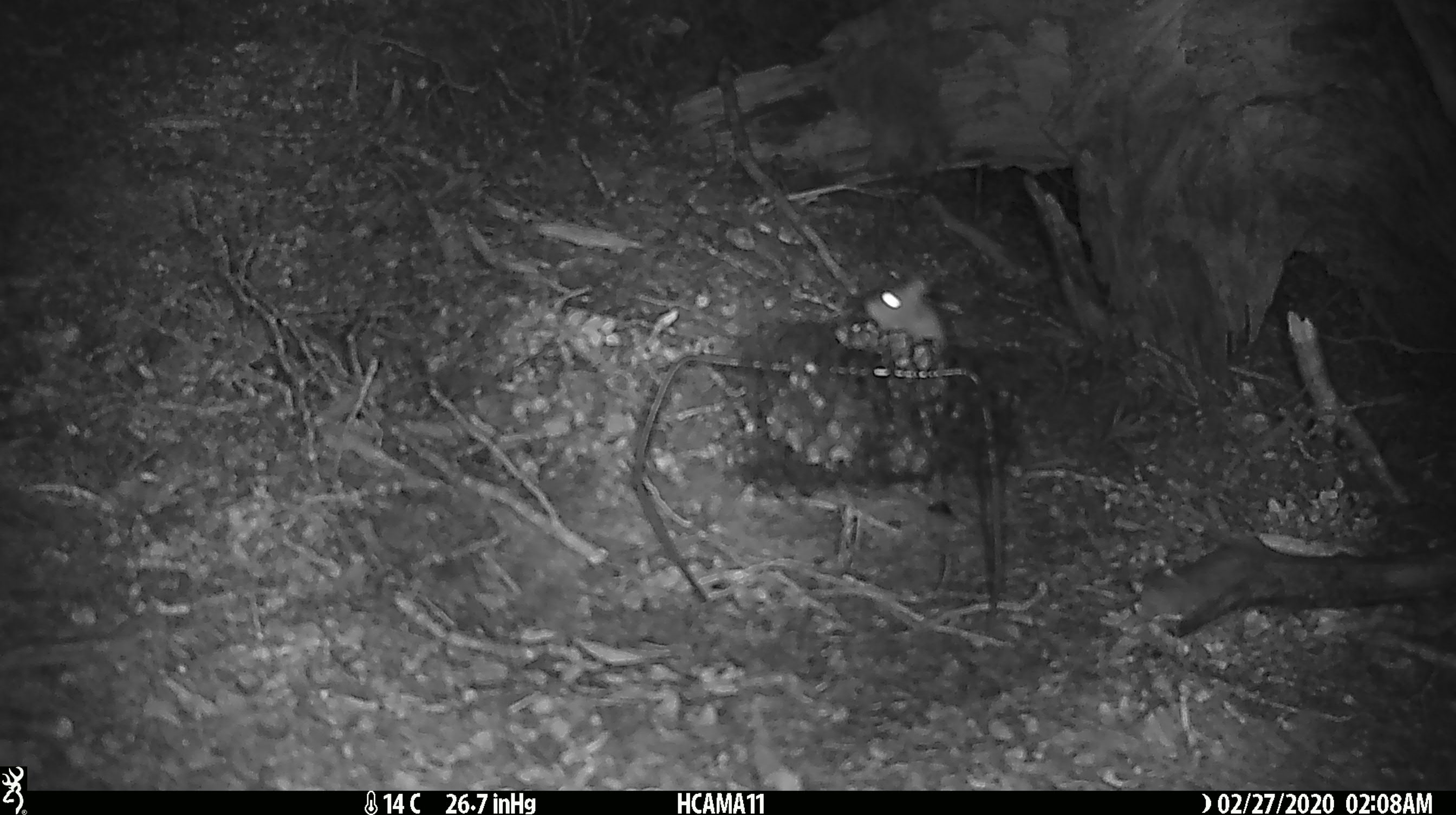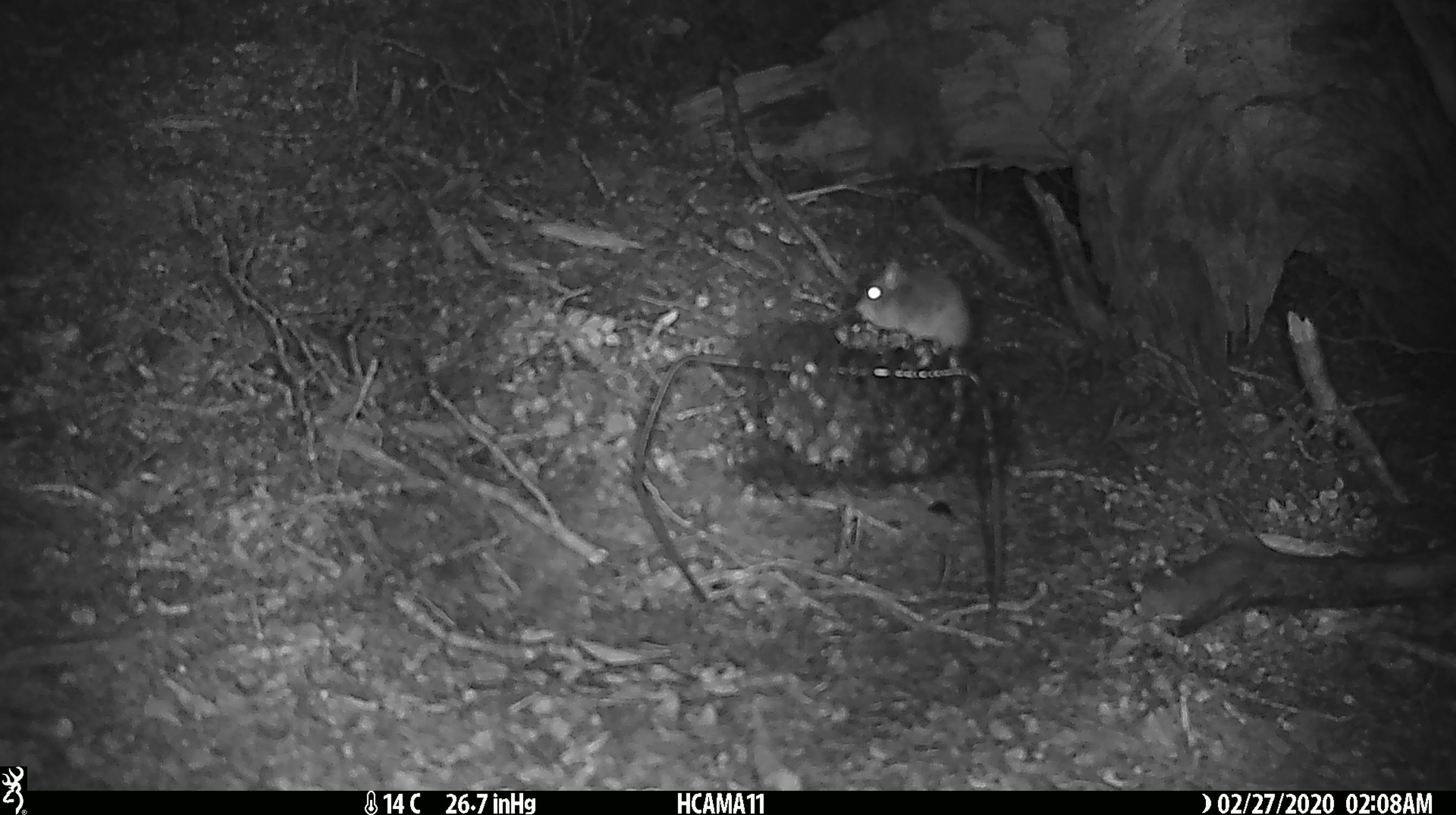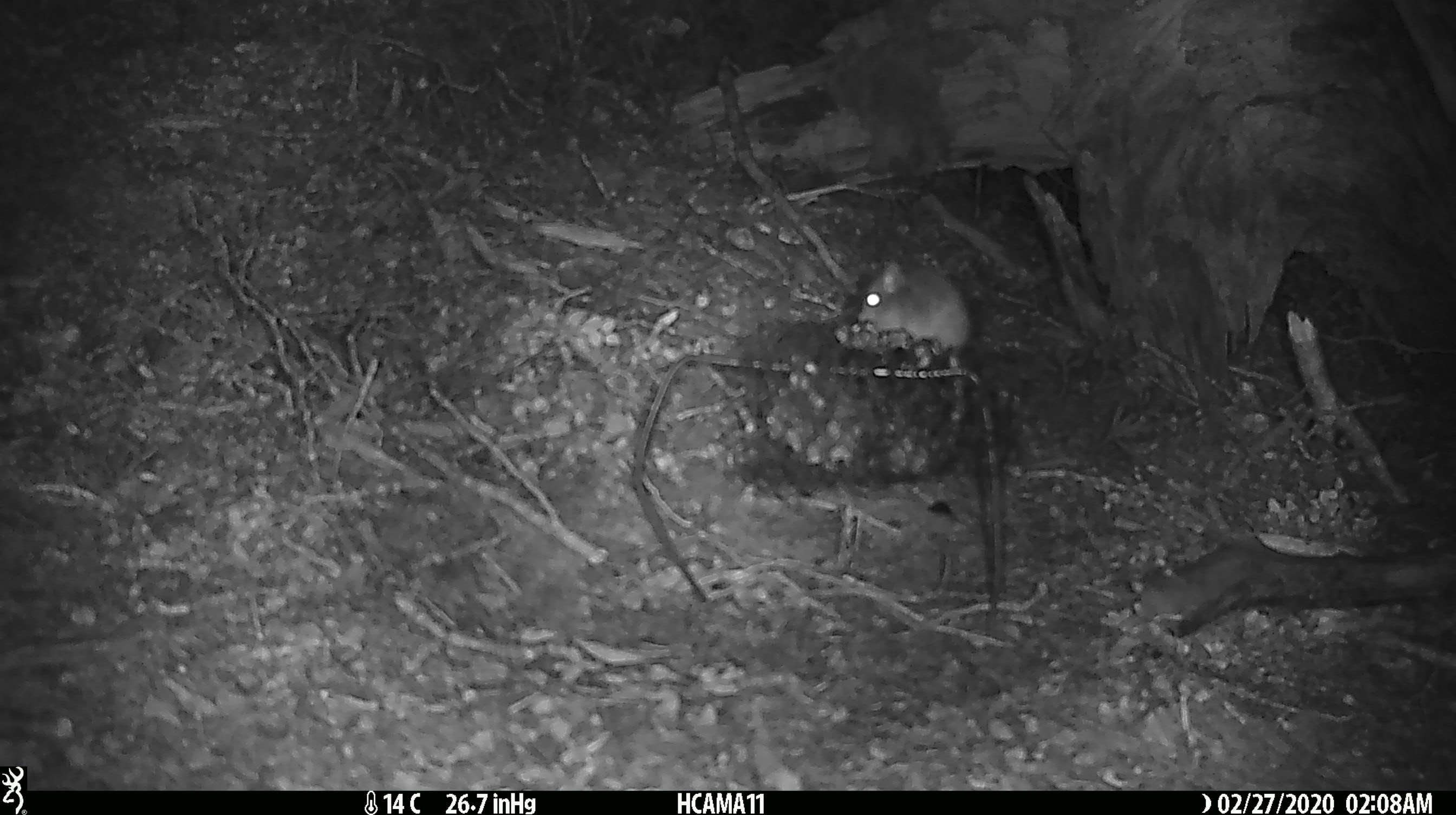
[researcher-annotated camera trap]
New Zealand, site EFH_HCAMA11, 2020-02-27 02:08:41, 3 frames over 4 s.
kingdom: Animalia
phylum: Chordata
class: Mammalia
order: Rodentia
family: Muridae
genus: Mus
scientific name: Mus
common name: mouse